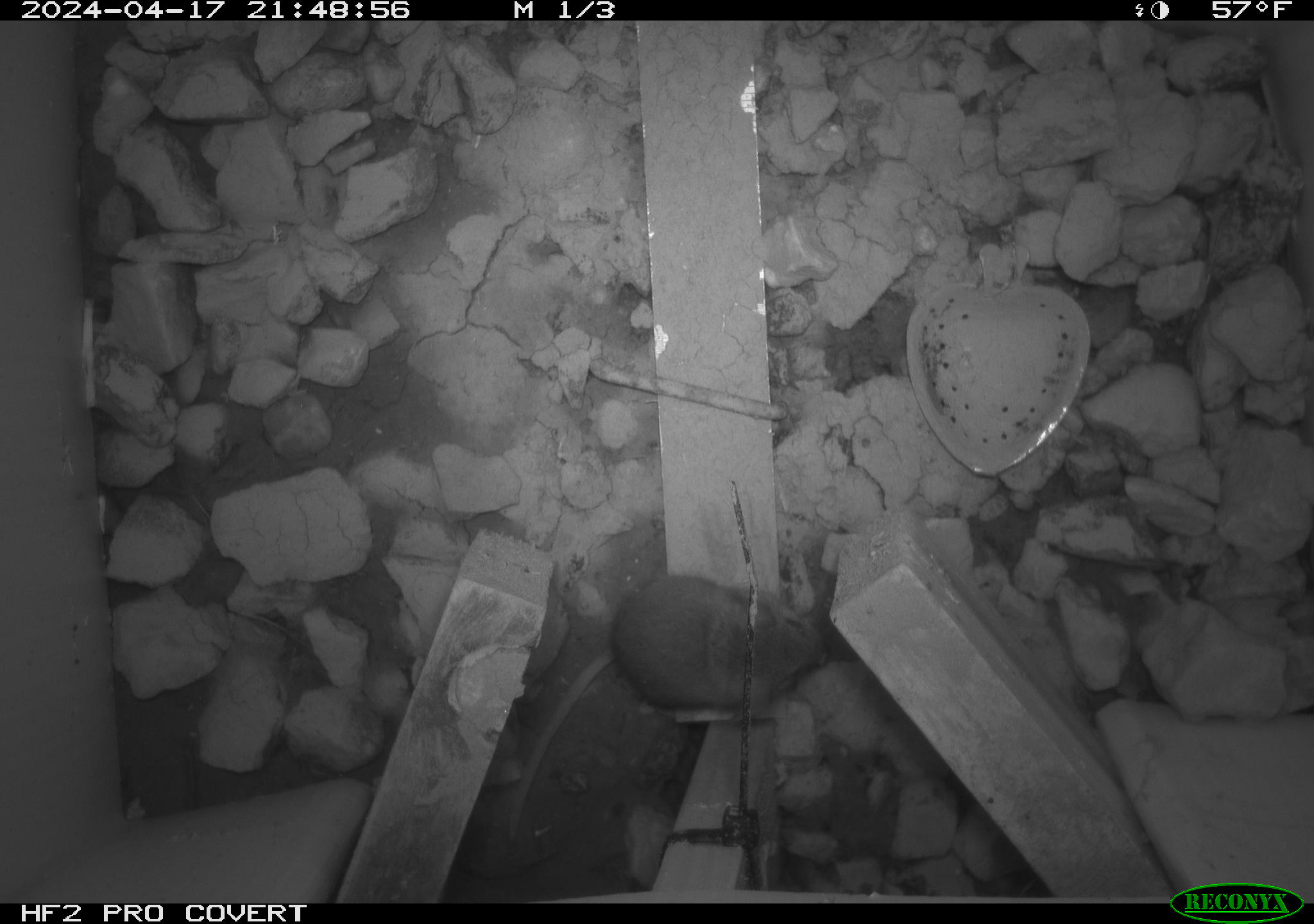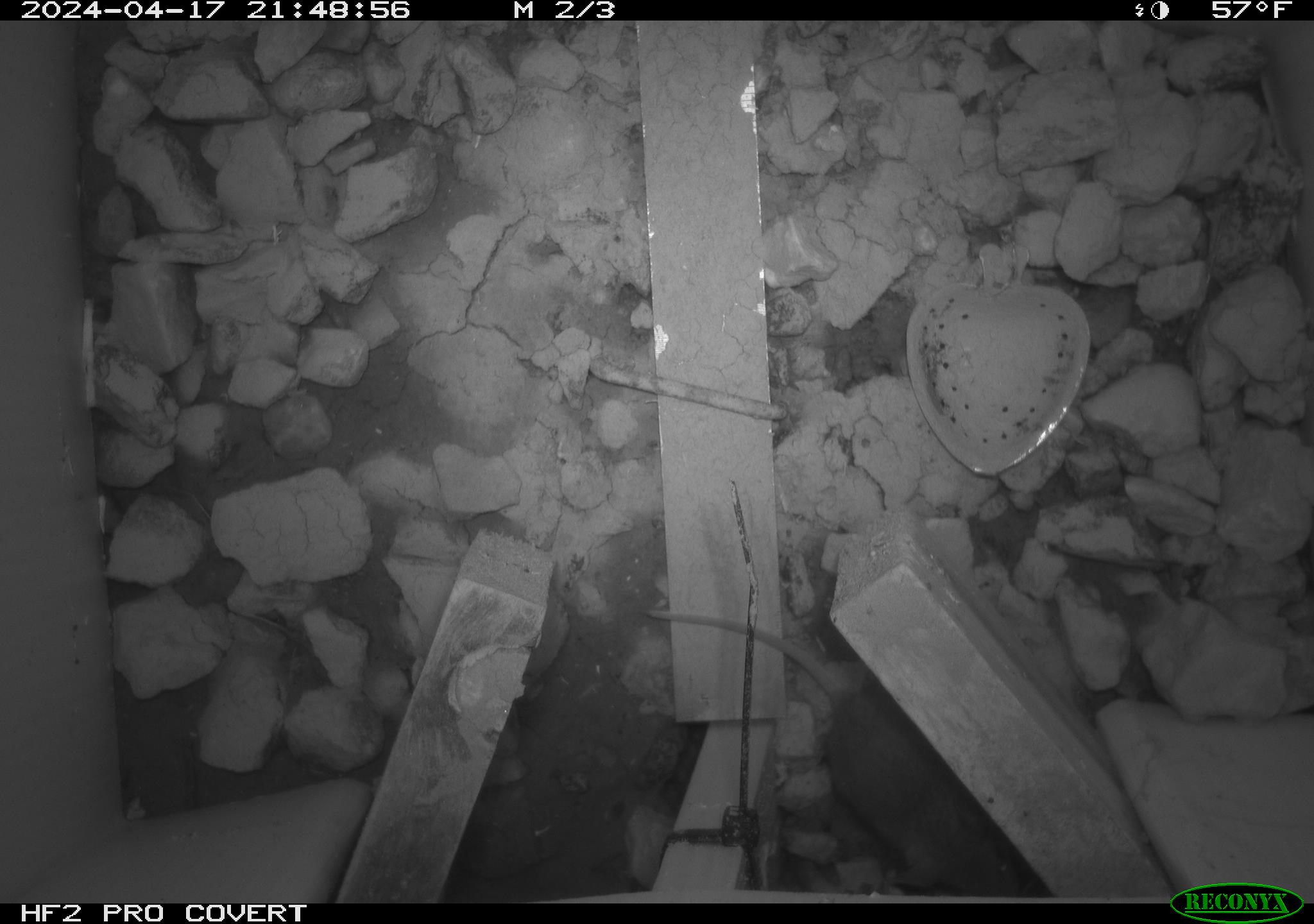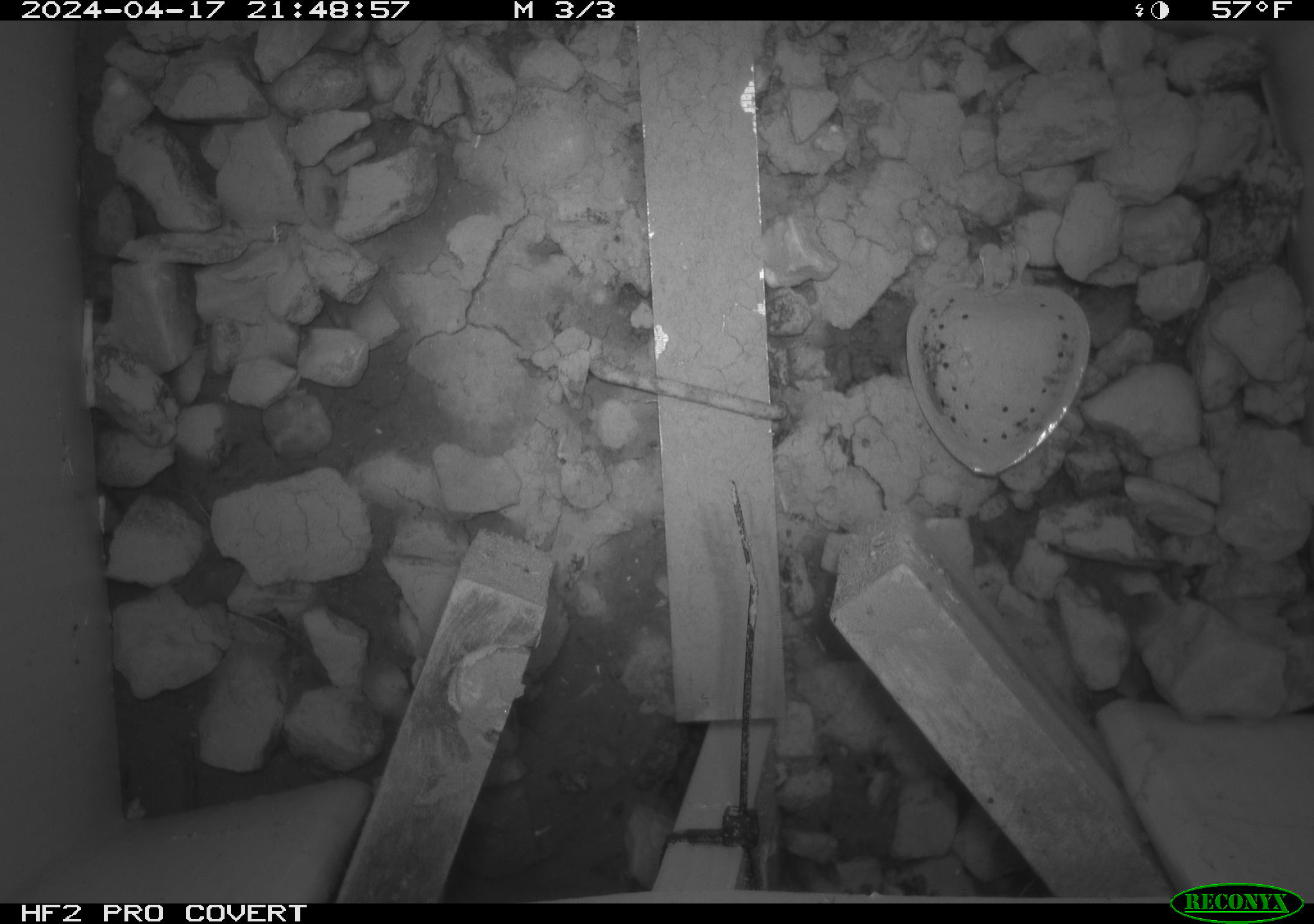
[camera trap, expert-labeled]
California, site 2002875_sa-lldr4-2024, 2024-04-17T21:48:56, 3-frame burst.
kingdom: Animalia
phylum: Chordata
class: Mammalia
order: Rodentia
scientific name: Rodentia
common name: mouse species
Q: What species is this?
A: Mouse species (Rodentia).